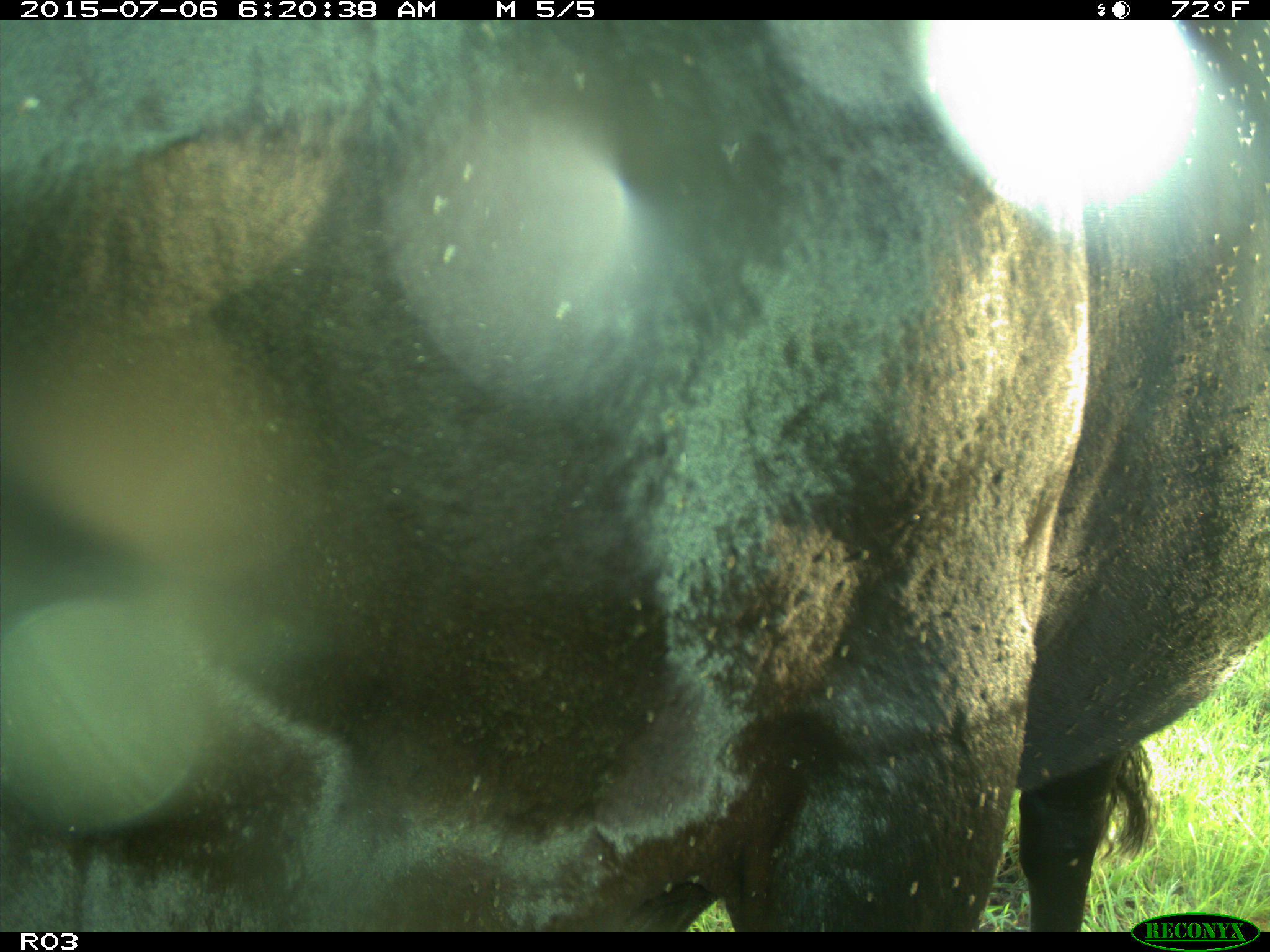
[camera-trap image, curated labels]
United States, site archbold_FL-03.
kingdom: Animalia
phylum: Chordata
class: Mammalia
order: Artiodactyla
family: Bovidae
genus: Bos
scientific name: Bos taurus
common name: domestic cow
Bos taurus (domestic cow).